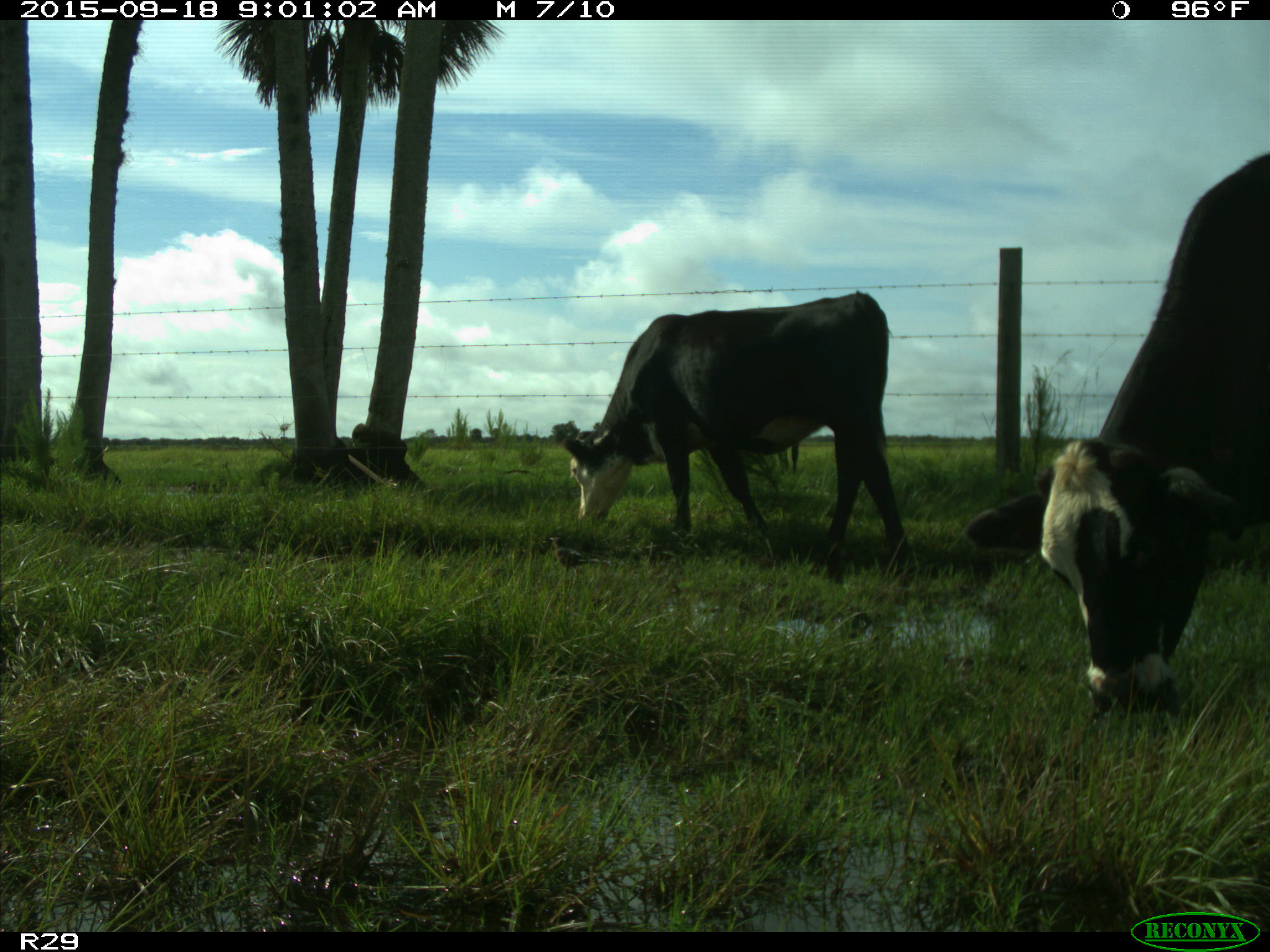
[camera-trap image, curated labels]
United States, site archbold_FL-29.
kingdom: Animalia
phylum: Chordata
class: Mammalia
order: Artiodactyla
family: Bovidae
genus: Bos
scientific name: Bos taurus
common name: domestic cow